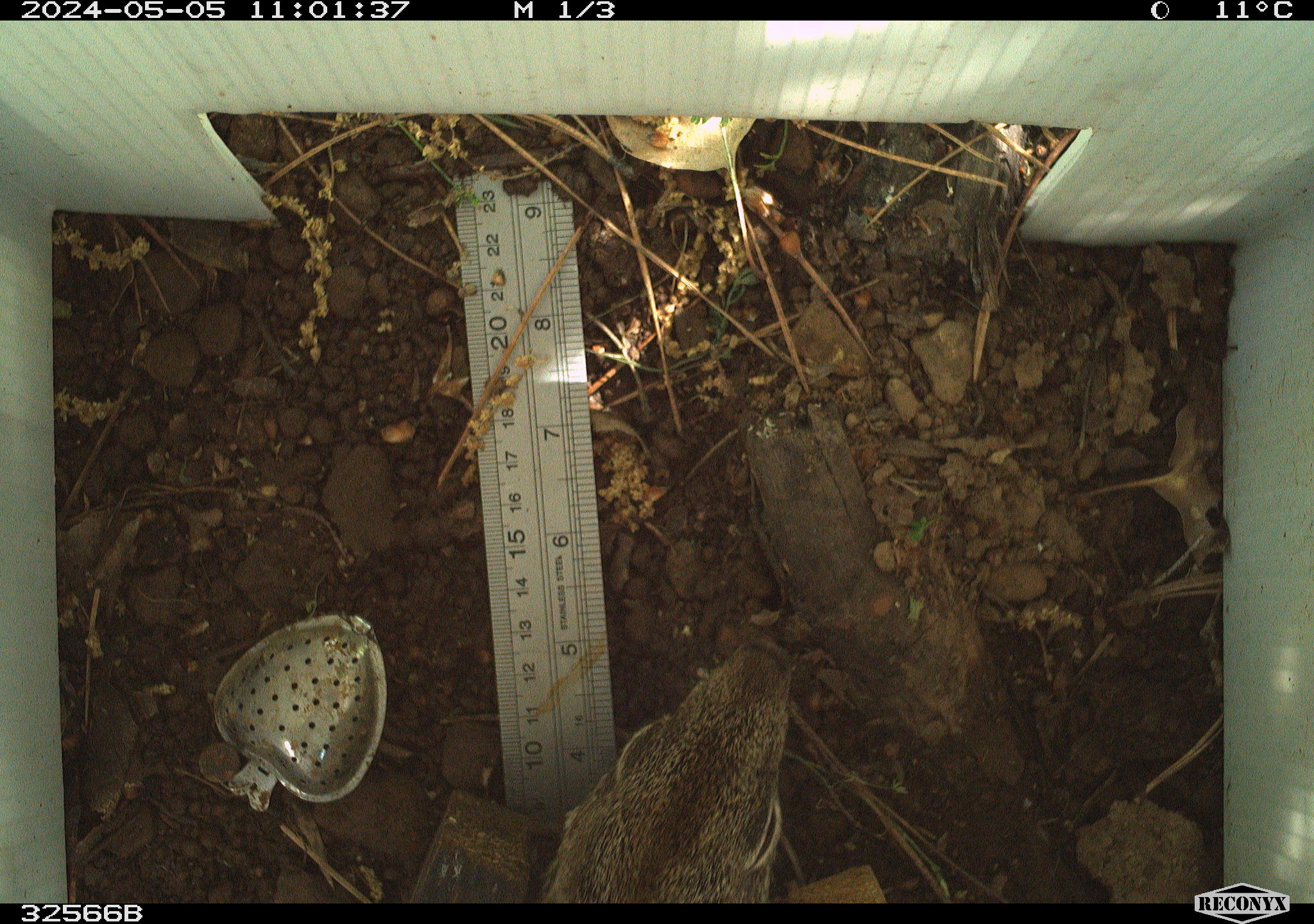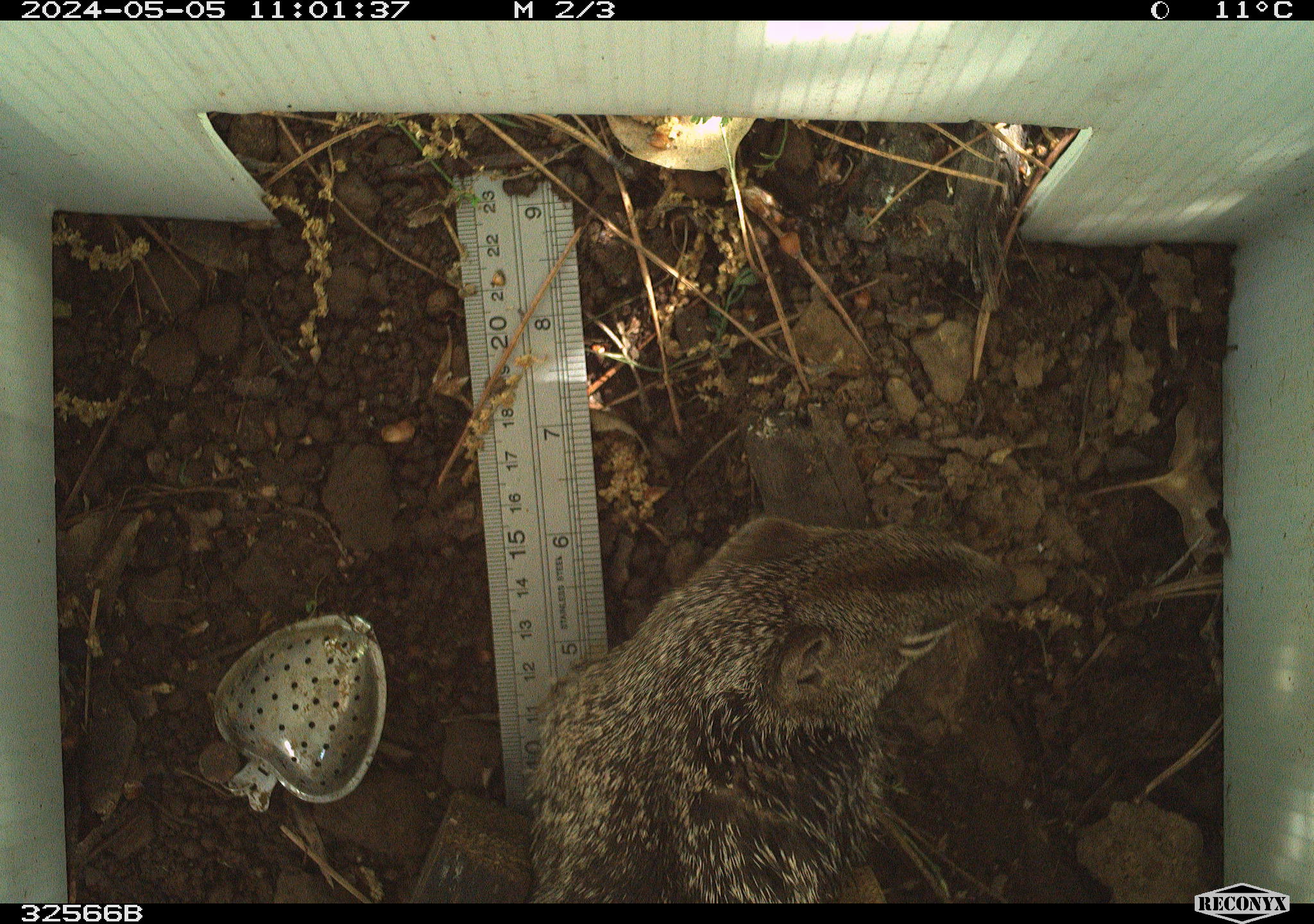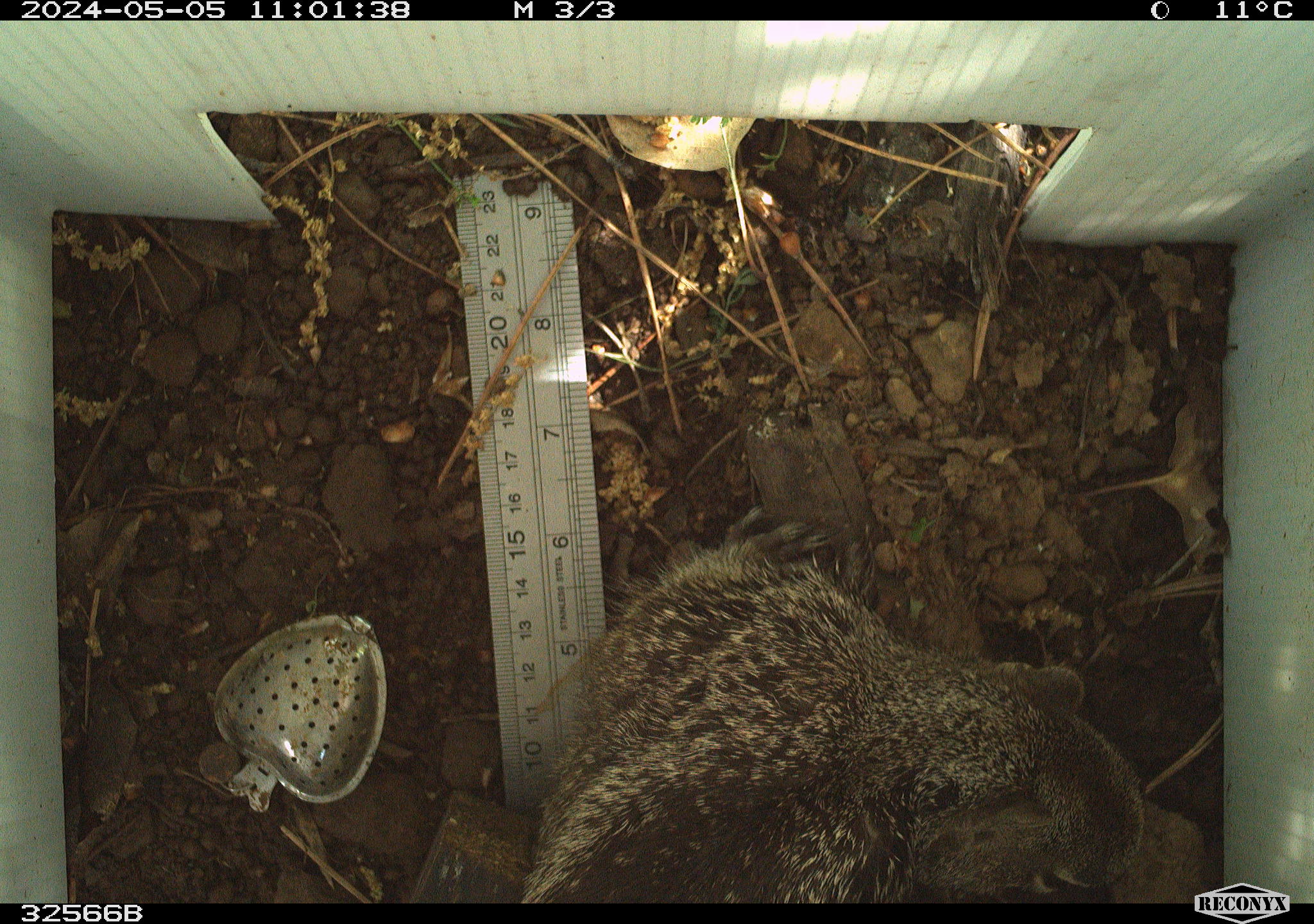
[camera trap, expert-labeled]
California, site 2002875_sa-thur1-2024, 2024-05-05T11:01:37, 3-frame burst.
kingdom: Animalia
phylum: Chordata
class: Mammalia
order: Rodentia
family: Sciuridae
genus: Otospermophilus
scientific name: Otospermophilus beecheyi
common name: california ground squirrel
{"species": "california ground squirrel (Otospermophilus beecheyi)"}